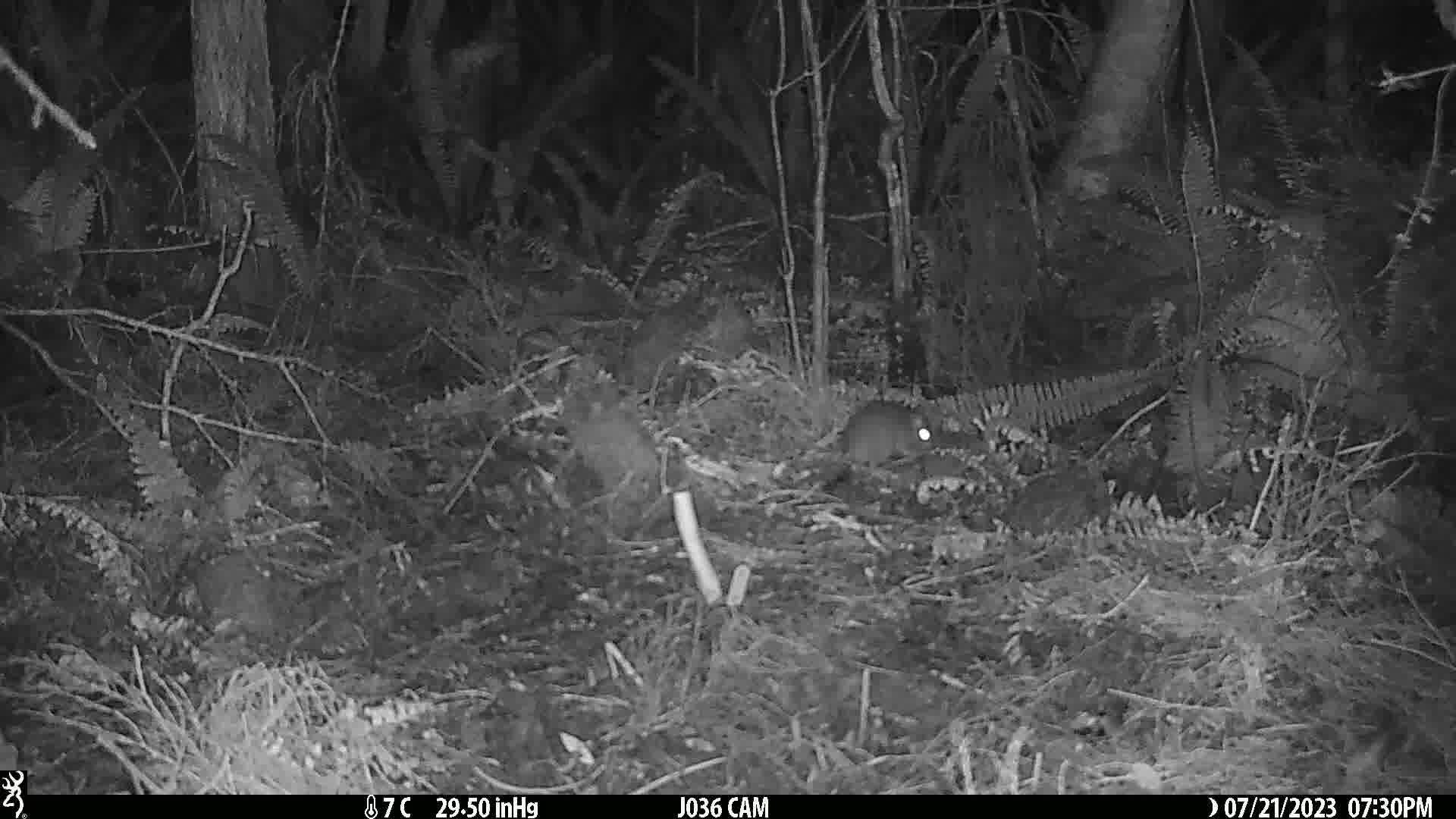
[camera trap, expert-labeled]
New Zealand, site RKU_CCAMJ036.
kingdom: Animalia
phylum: Chordata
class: Mammalia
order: Rodentia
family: Muridae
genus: Rattus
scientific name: Rattus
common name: rat